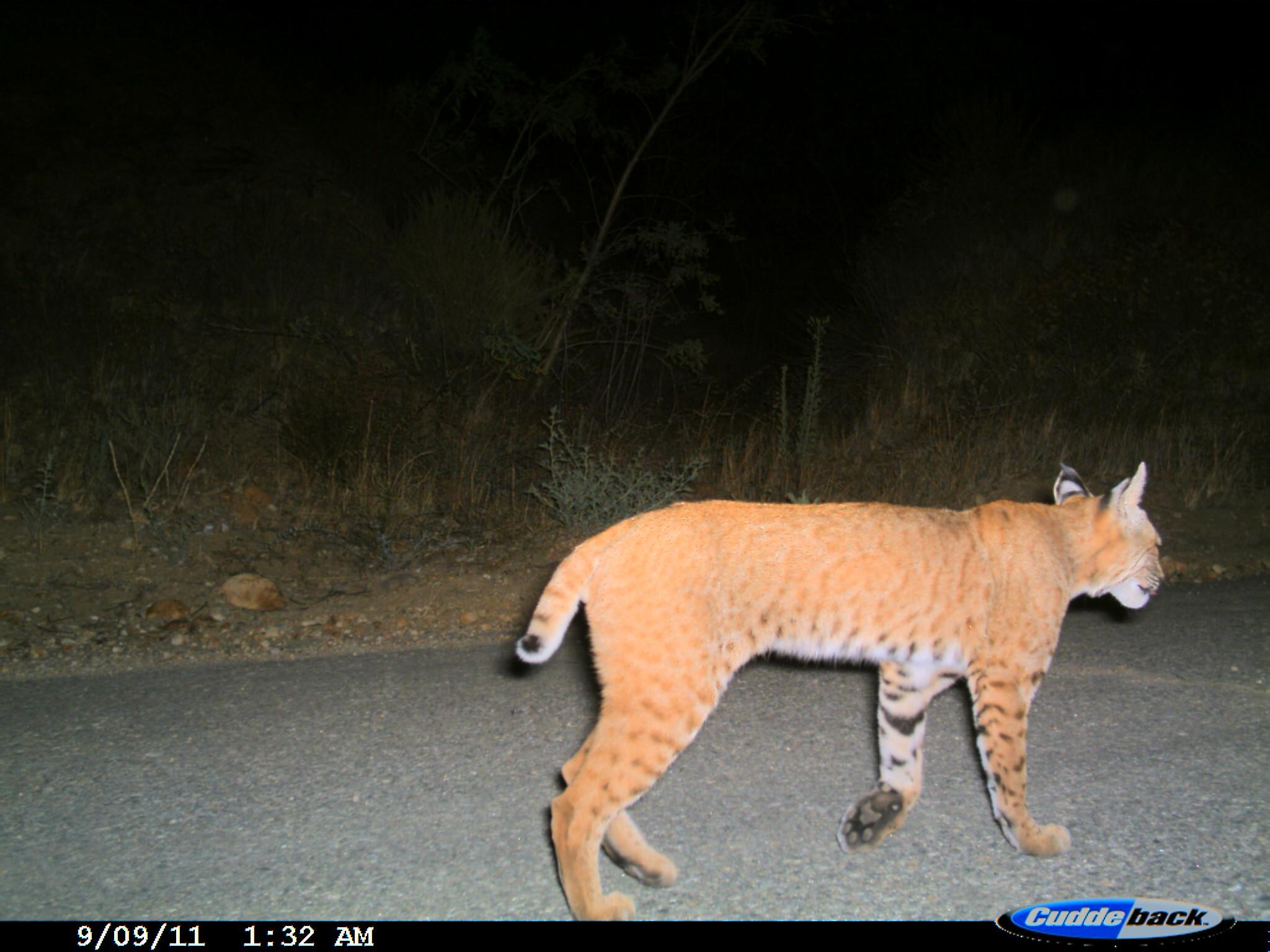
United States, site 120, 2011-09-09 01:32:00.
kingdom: Animalia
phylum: Chordata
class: Mammalia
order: Carnivora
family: Felidae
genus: Lynx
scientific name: Lynx rufus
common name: bobcat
Bobcat (Lynx rufus).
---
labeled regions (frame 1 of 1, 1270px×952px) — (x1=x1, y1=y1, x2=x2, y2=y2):
bobcat: (x1=510, y1=451, x2=1173, y2=925)